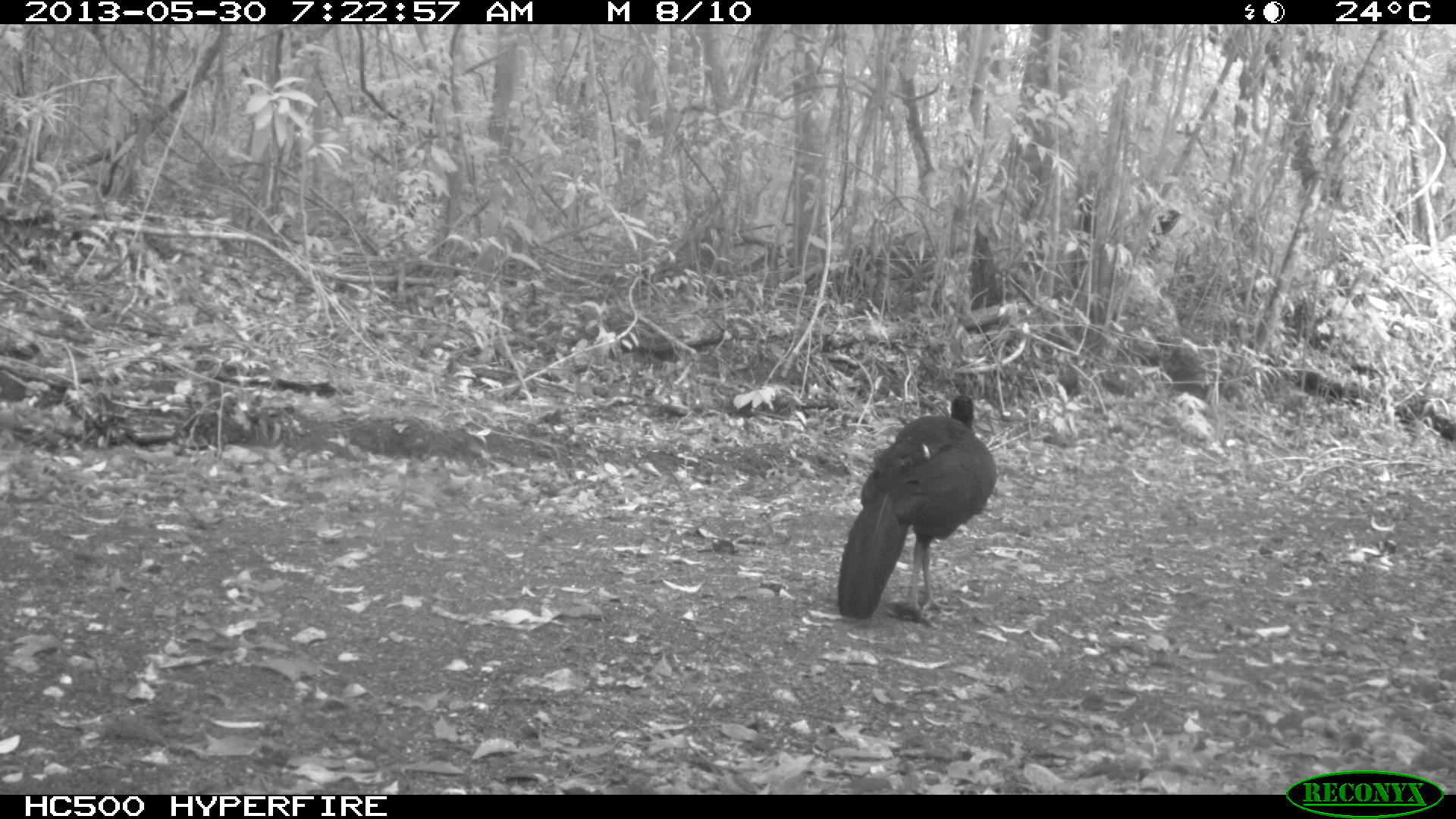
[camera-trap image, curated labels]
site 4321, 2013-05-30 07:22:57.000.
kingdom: Animalia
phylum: Chordata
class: Aves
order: Galliformes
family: Cracidae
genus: Crax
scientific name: Crax rubra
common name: great curassow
Crax rubra (great curassow), count 1, sex male.